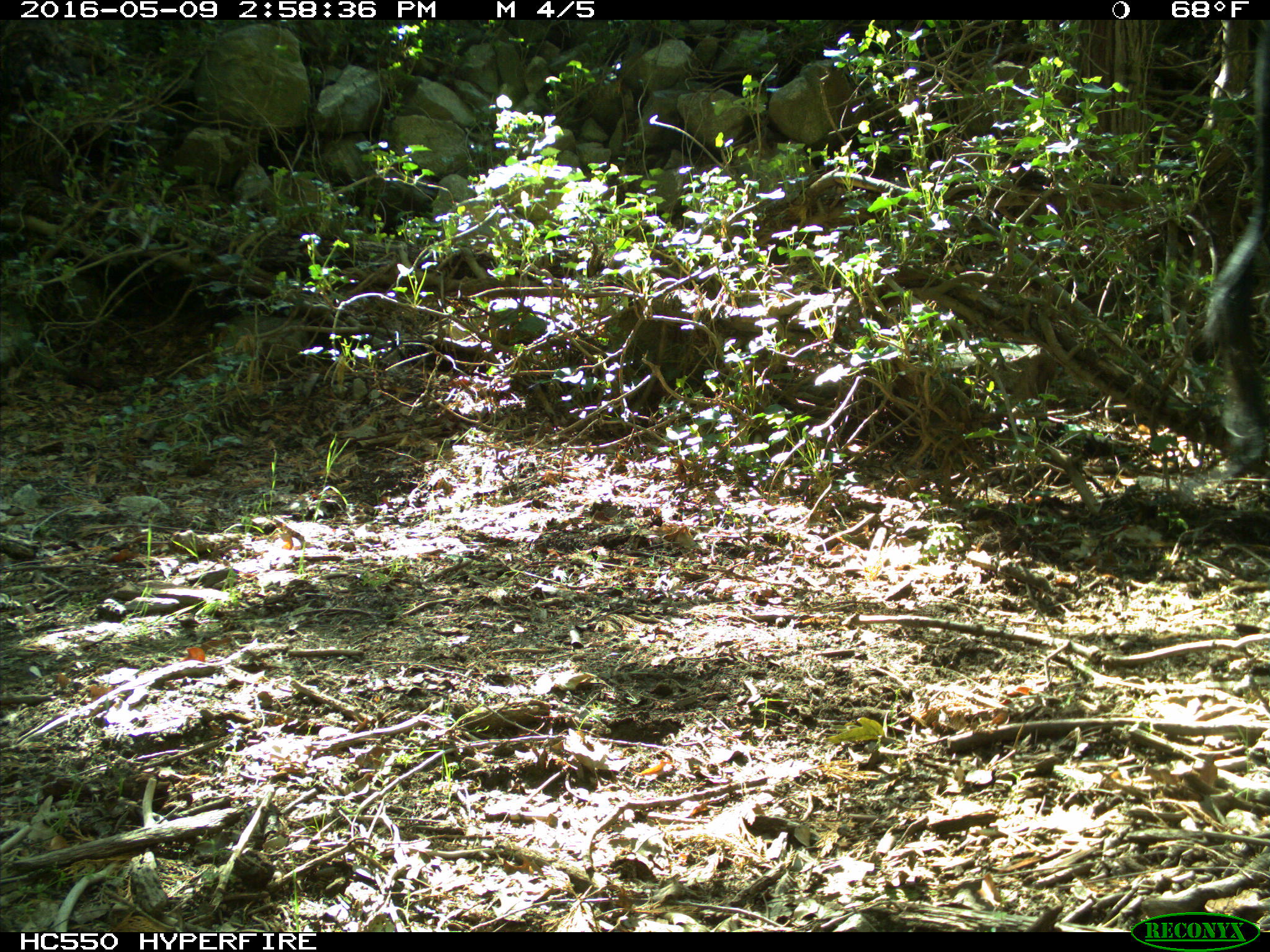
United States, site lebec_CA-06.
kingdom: Animalia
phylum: Chordata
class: Mammalia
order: Artiodactyla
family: Bovidae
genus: Bos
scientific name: Bos taurus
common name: domestic cow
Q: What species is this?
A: Bos taurus (domestic cow).